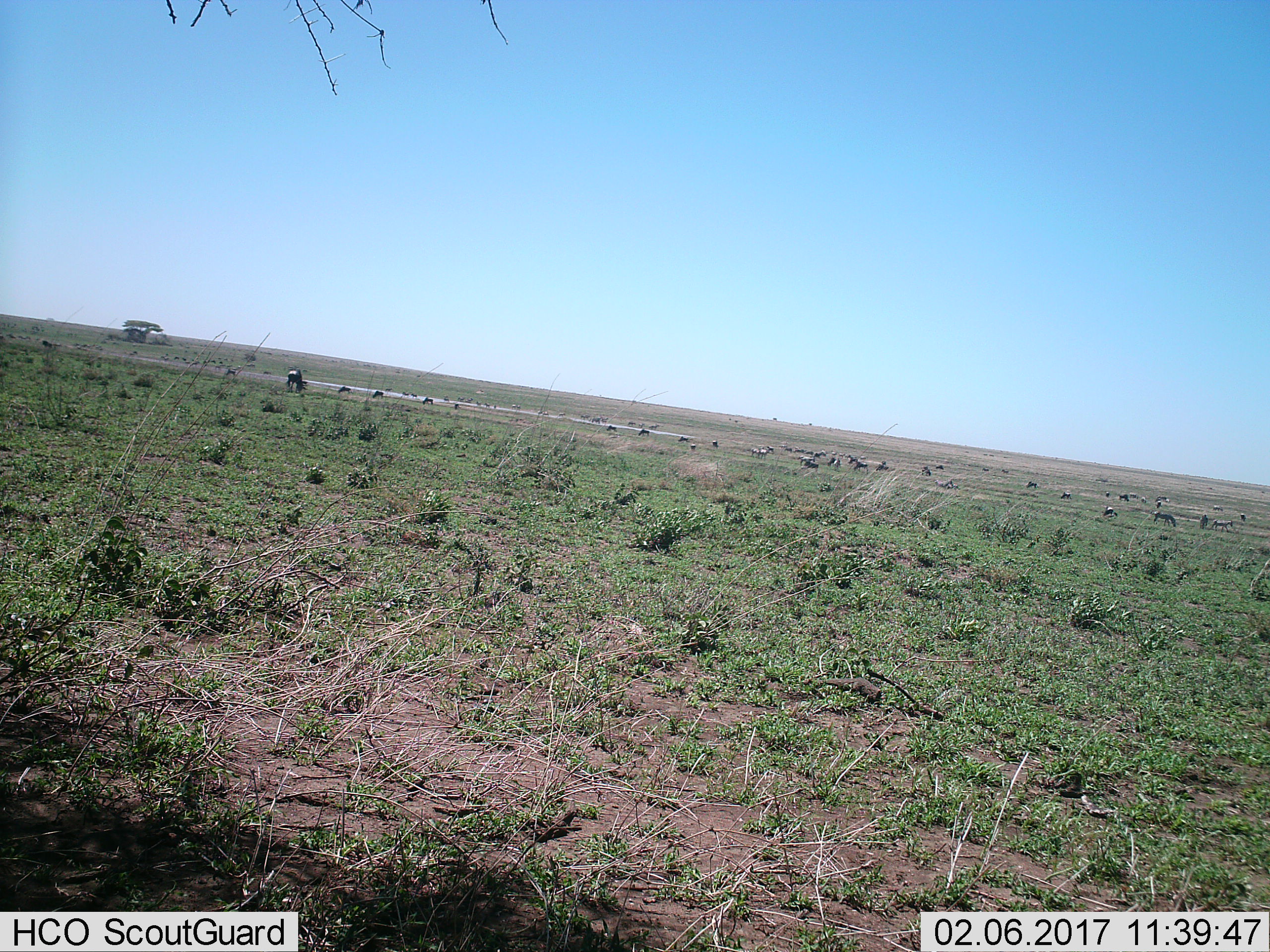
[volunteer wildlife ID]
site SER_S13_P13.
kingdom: Animalia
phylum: Chordata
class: Mammalia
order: Artiodactyla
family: Bovidae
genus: Connochaetes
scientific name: Connochaetes taurinus taurinus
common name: blue wildebeest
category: wildebeestblue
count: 11-50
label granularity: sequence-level